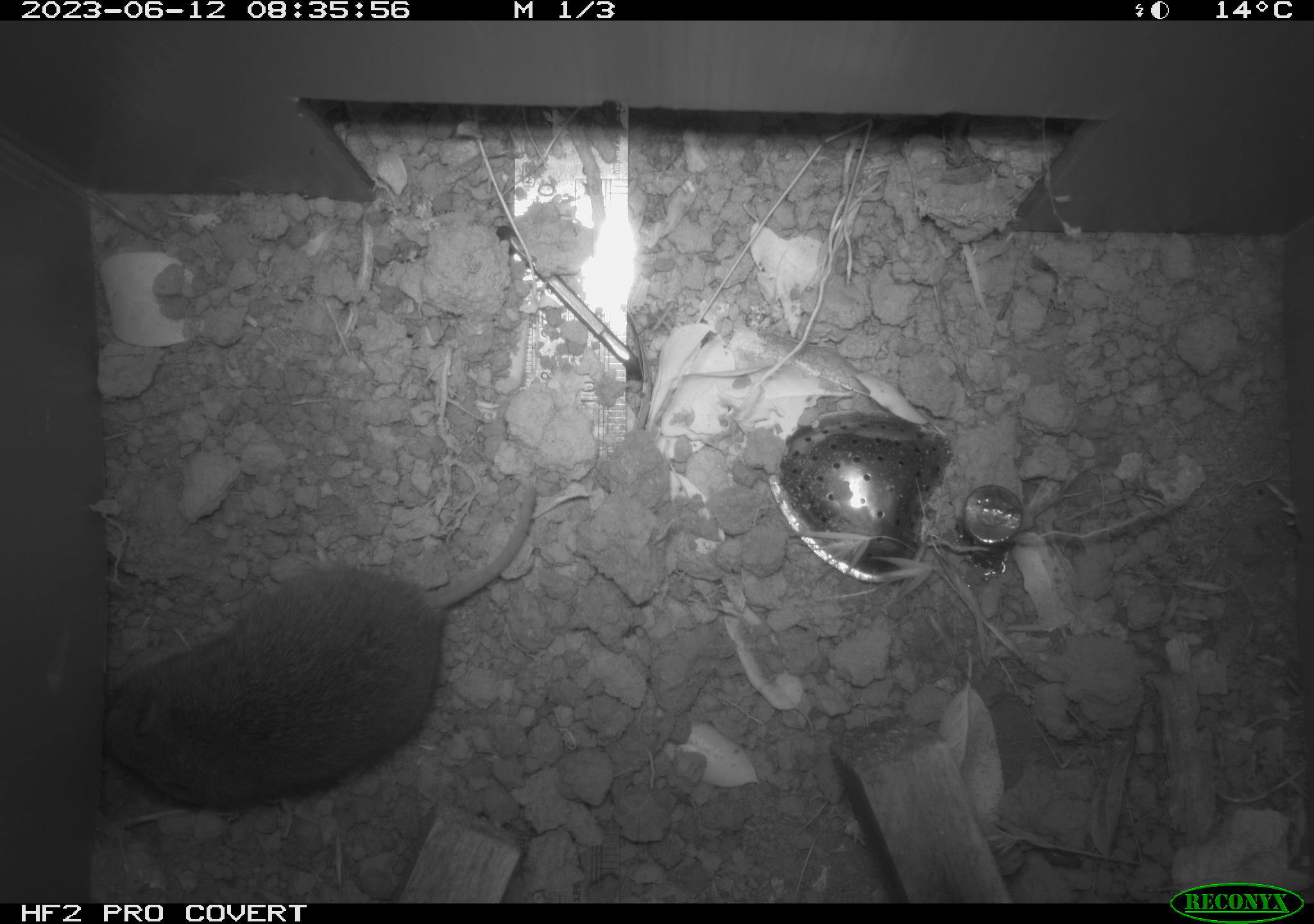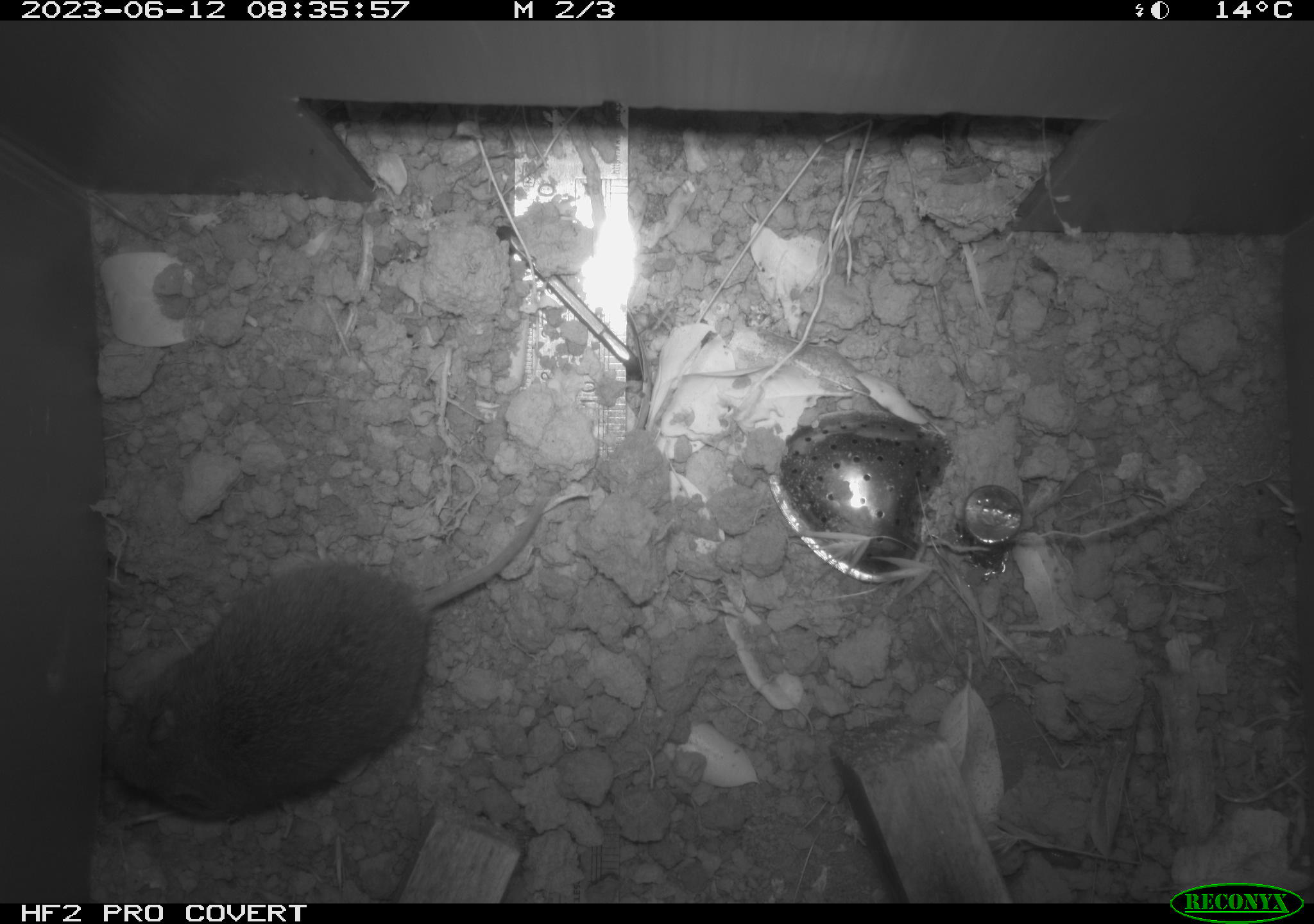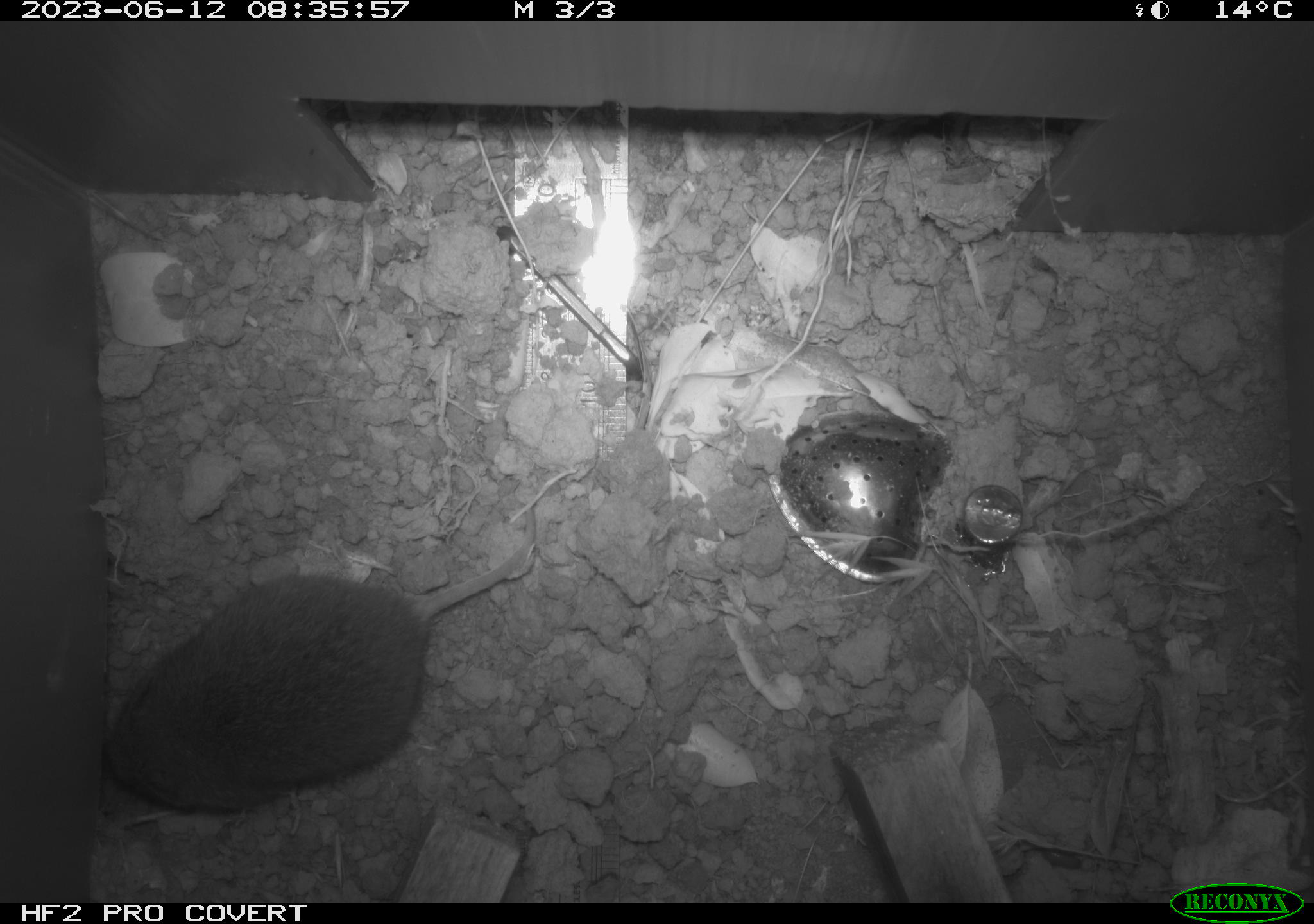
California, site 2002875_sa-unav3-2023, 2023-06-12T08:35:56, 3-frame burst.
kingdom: Animalia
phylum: Chordata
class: Mammalia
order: Rodentia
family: Cricetidae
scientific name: Arvicolinae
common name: voles, lemmings, and muskrats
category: arvicolinae subfamily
Arvicolinae subfamily (voles, lemmings, and muskrats) (Arvicolinae).